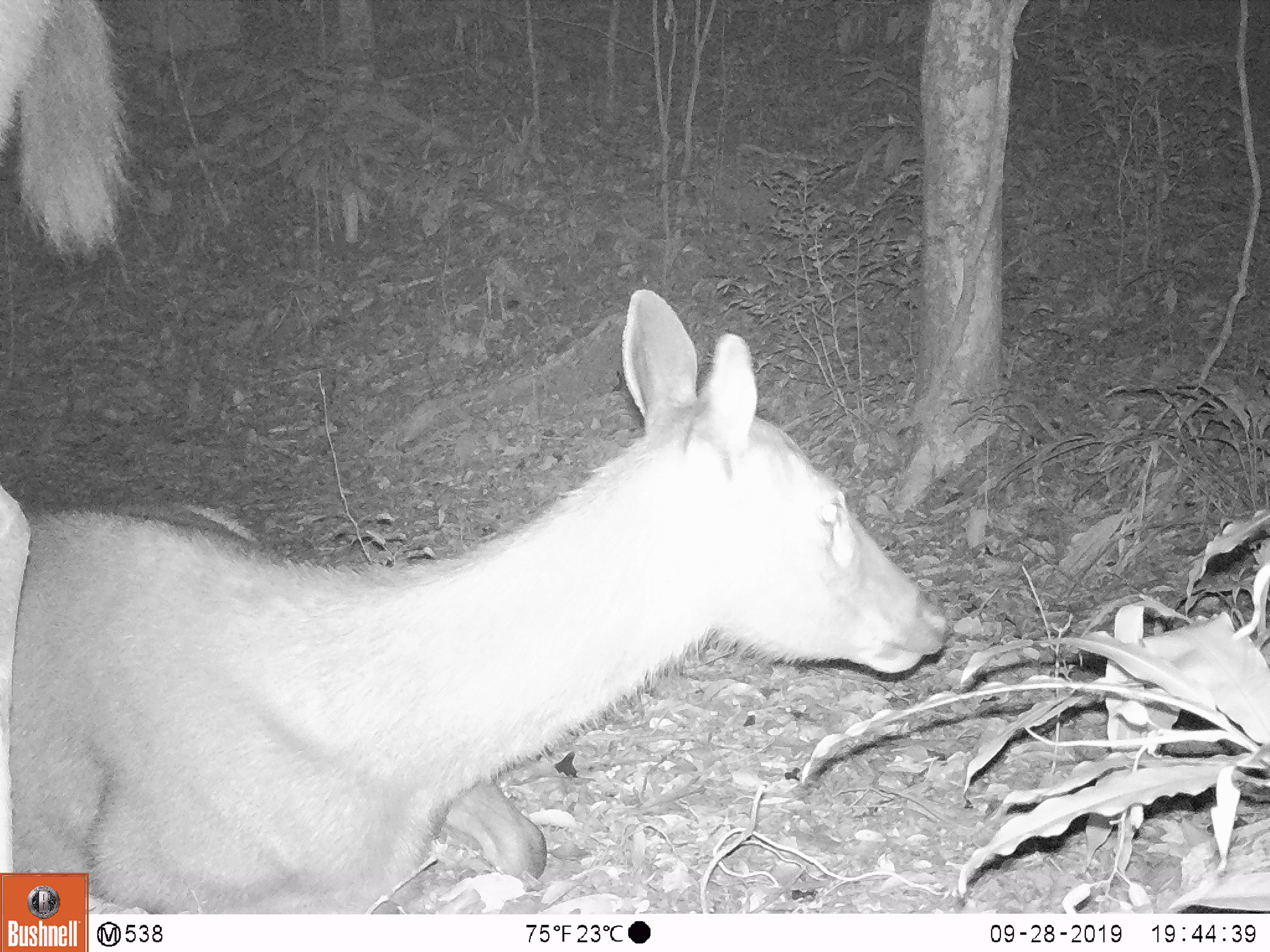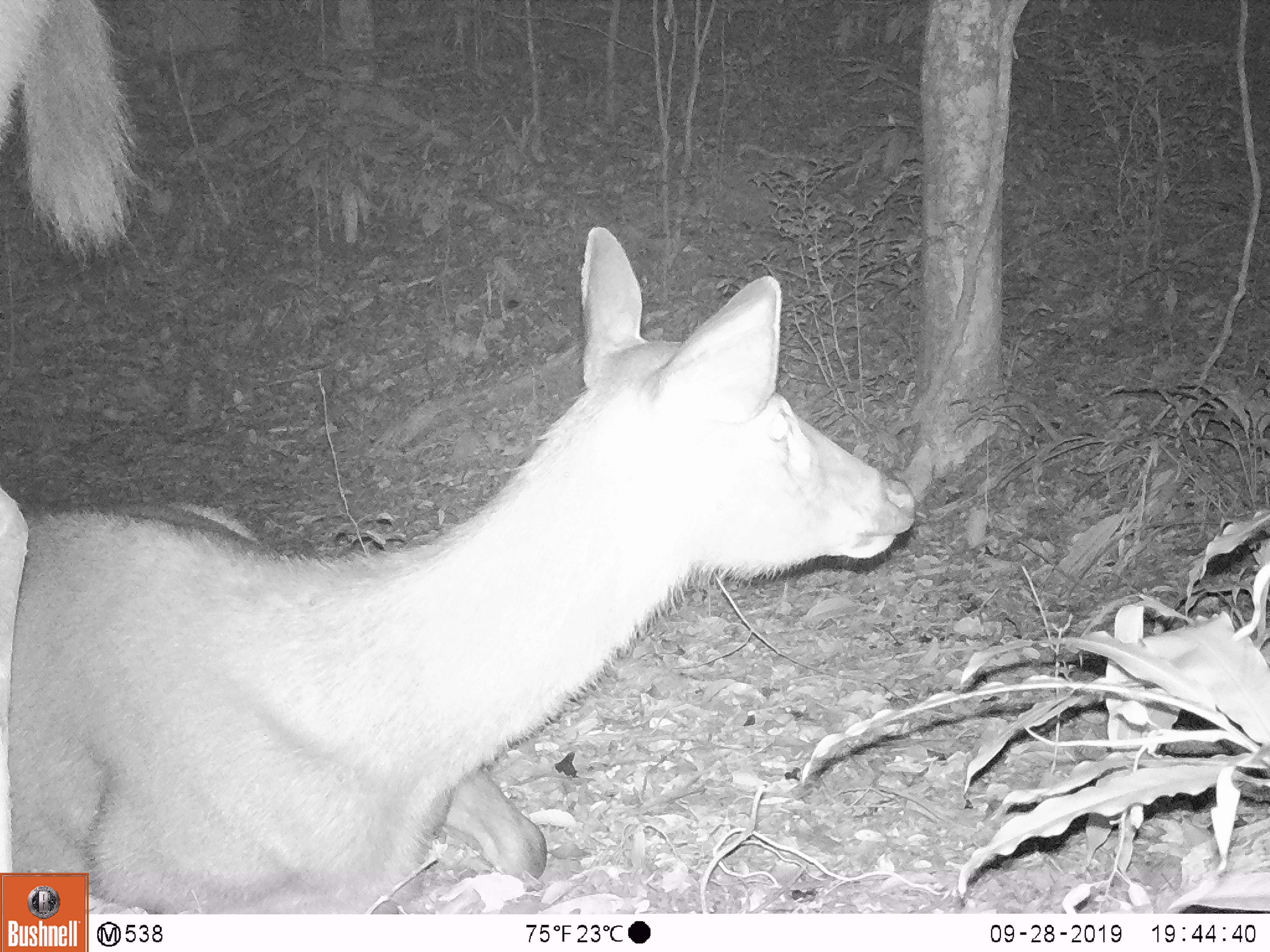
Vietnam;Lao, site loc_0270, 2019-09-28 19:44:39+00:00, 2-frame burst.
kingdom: Animalia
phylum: Chordata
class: Mammalia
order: Artiodactyla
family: Cervidae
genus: Rusa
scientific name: Rusa unicolor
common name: sambar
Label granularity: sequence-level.